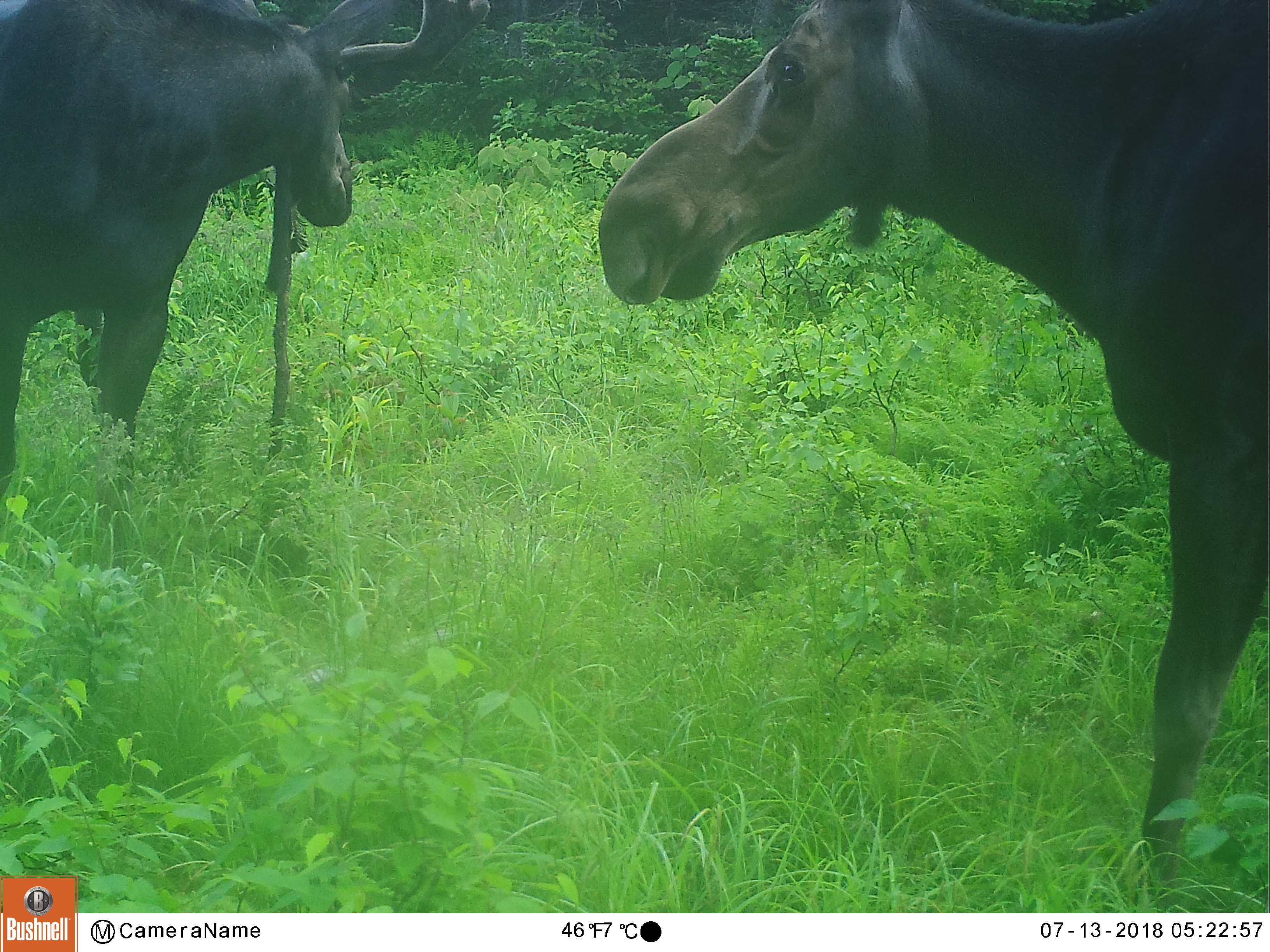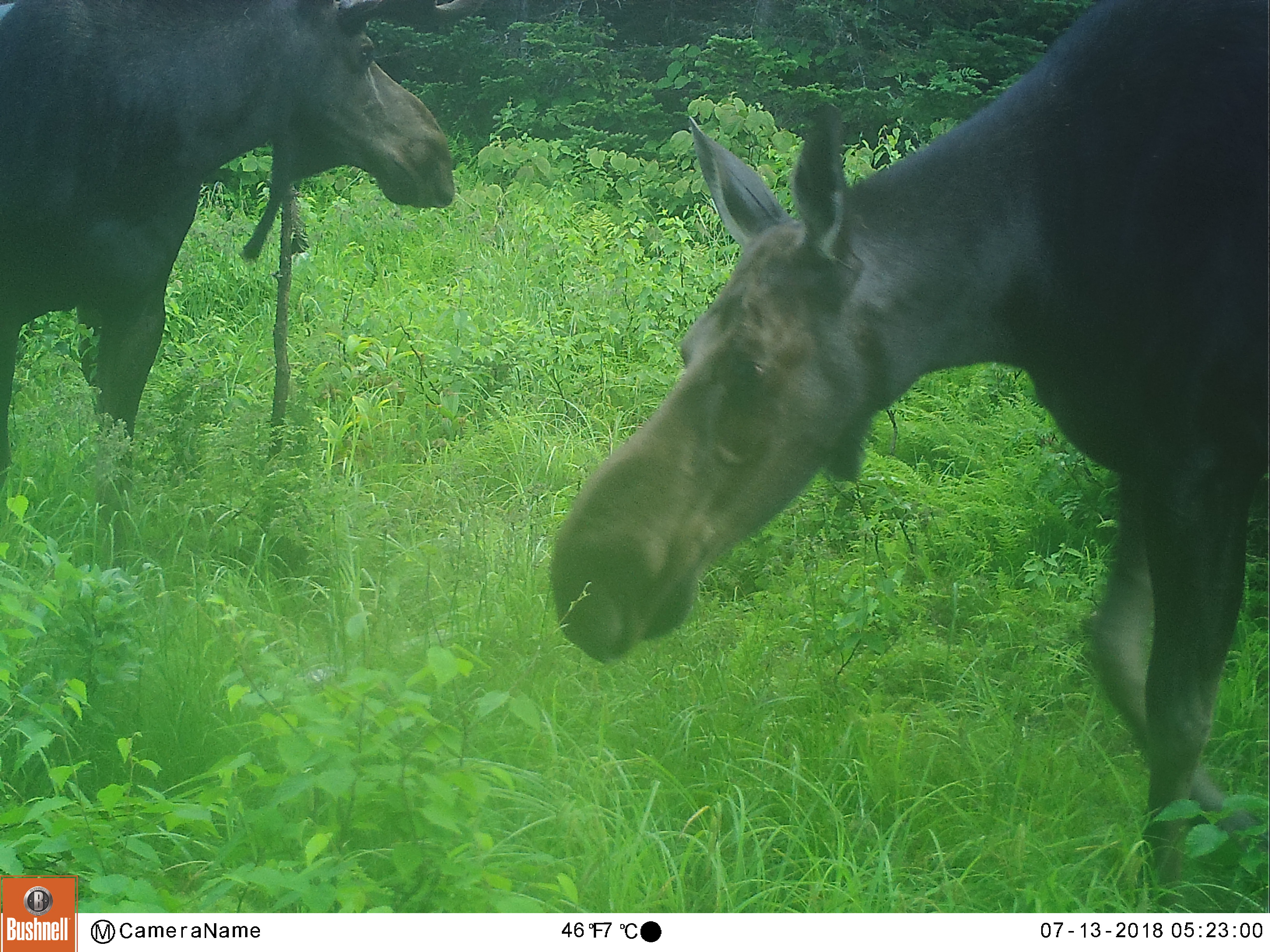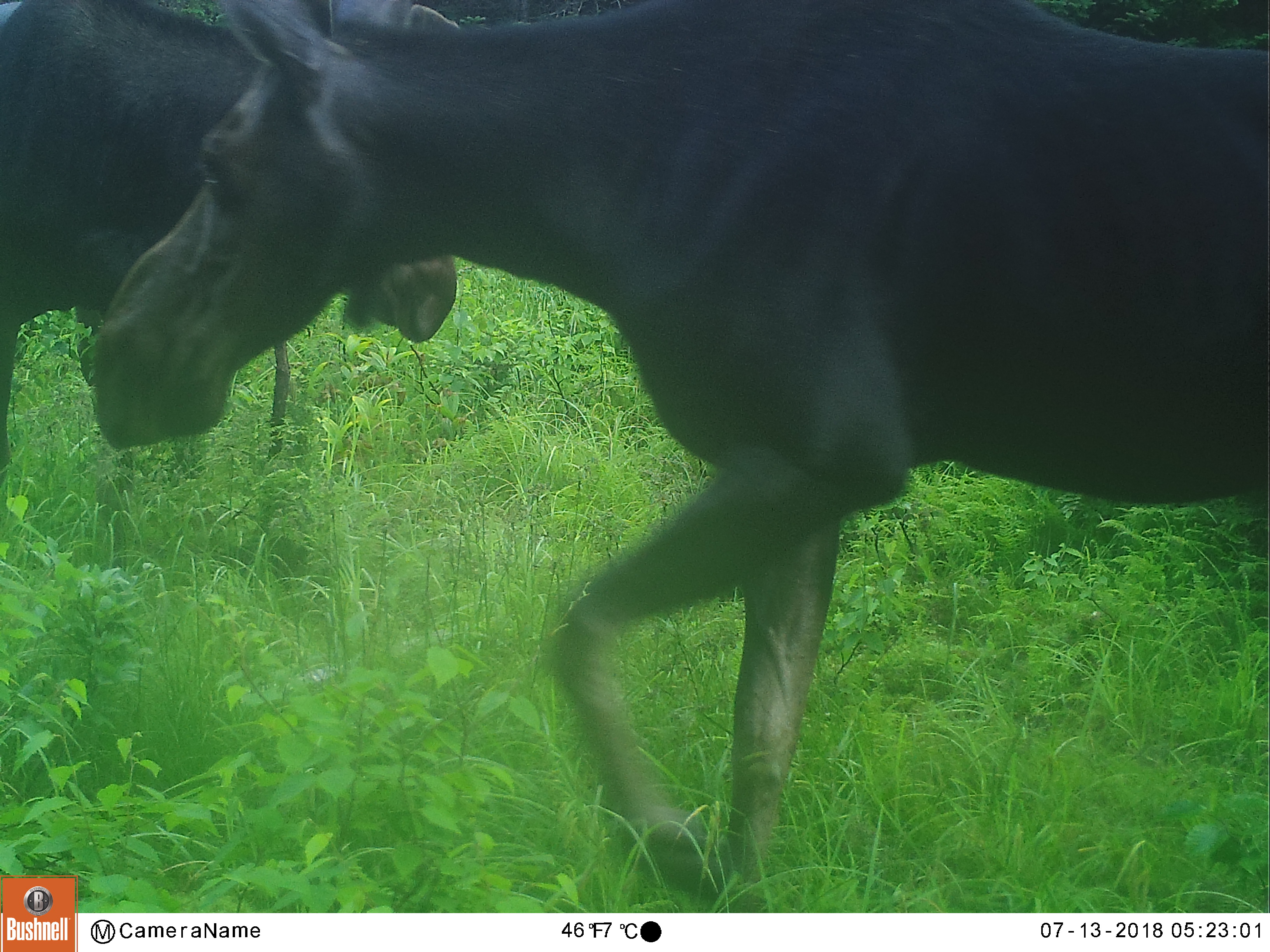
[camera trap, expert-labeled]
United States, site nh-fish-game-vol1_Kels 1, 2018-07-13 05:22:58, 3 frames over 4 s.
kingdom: Animalia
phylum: Chordata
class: Mammalia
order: Artiodactyla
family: Cervidae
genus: Alces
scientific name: Alces alces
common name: moose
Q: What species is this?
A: Moose (Alces alces).